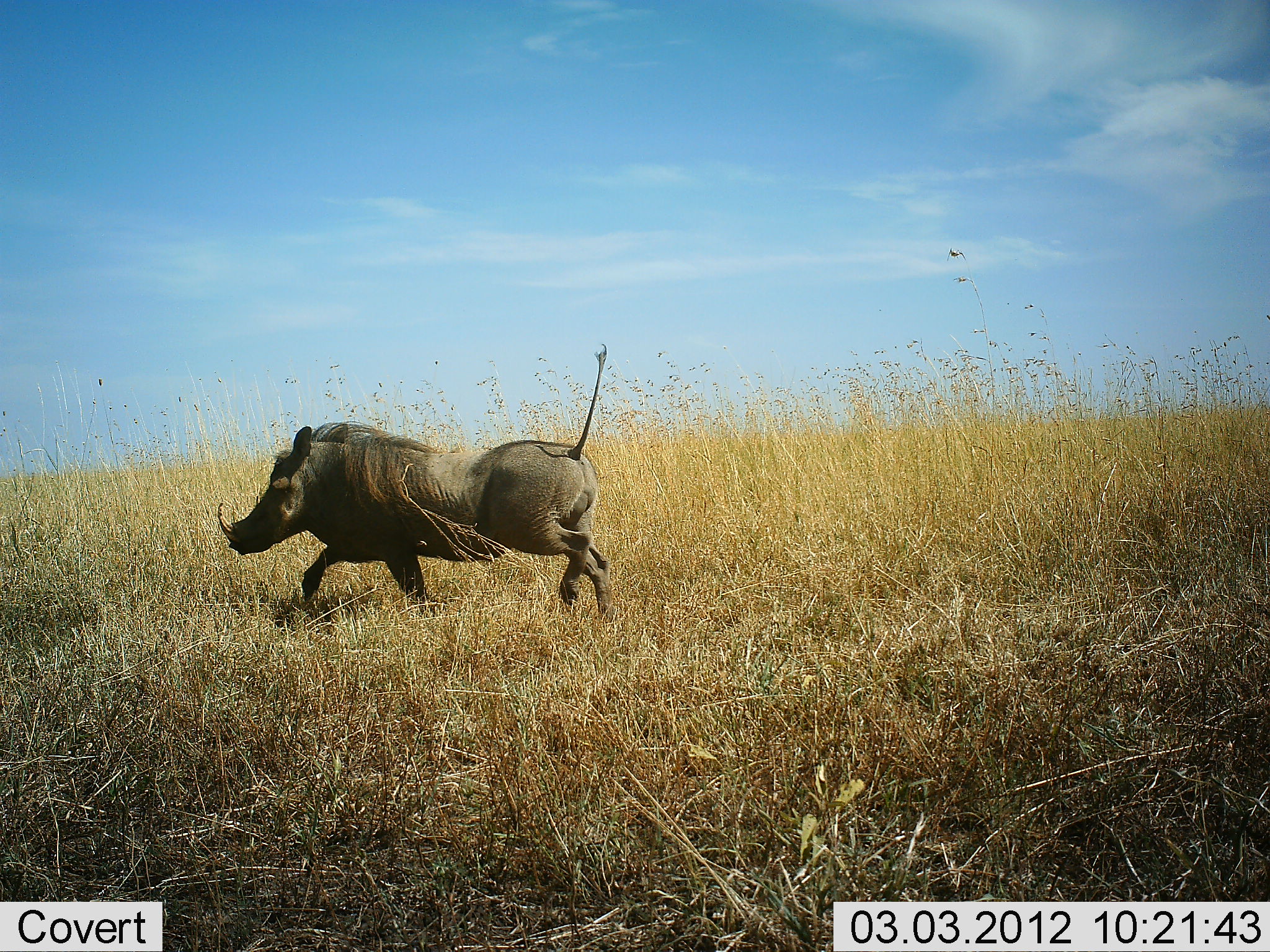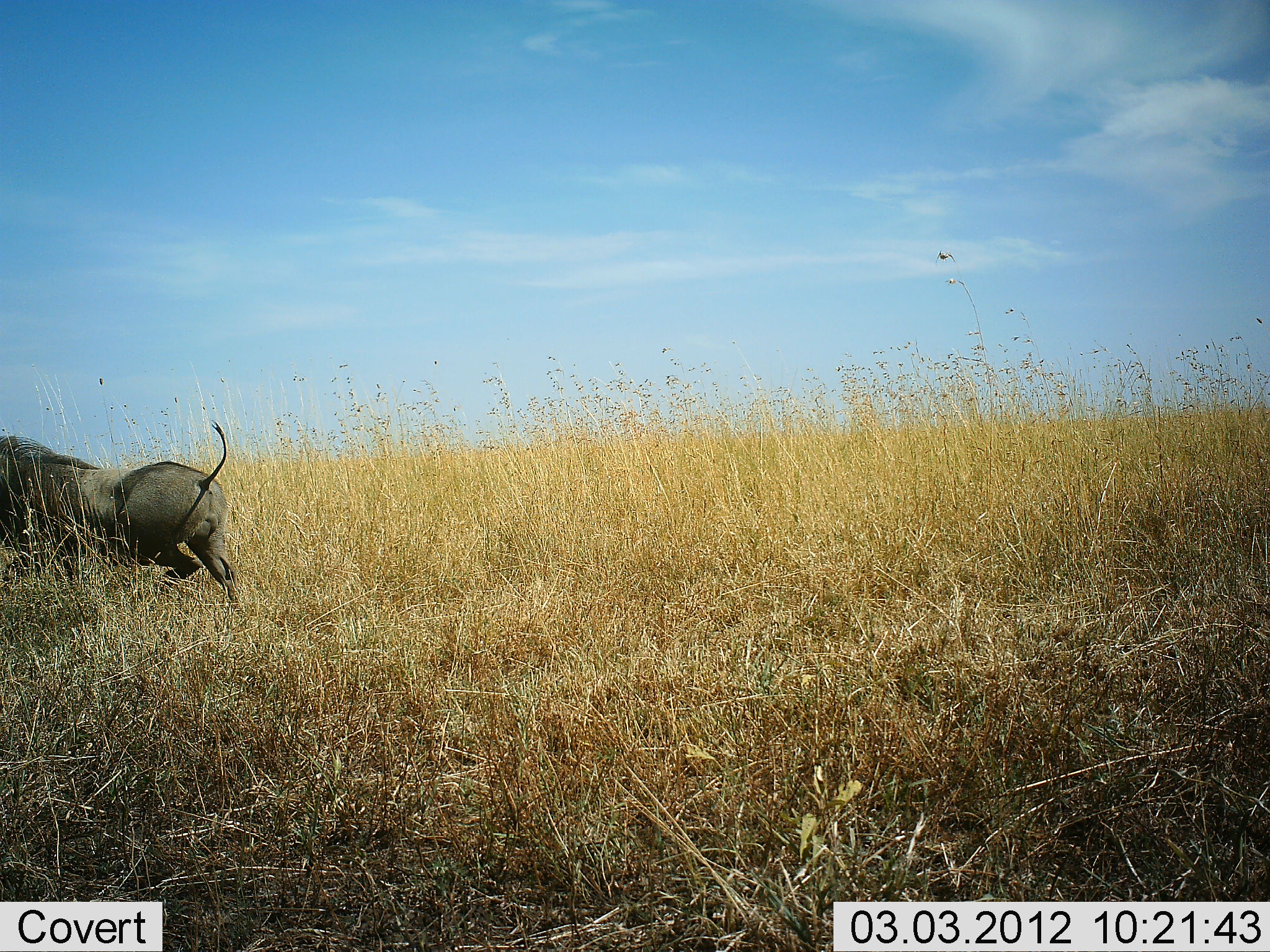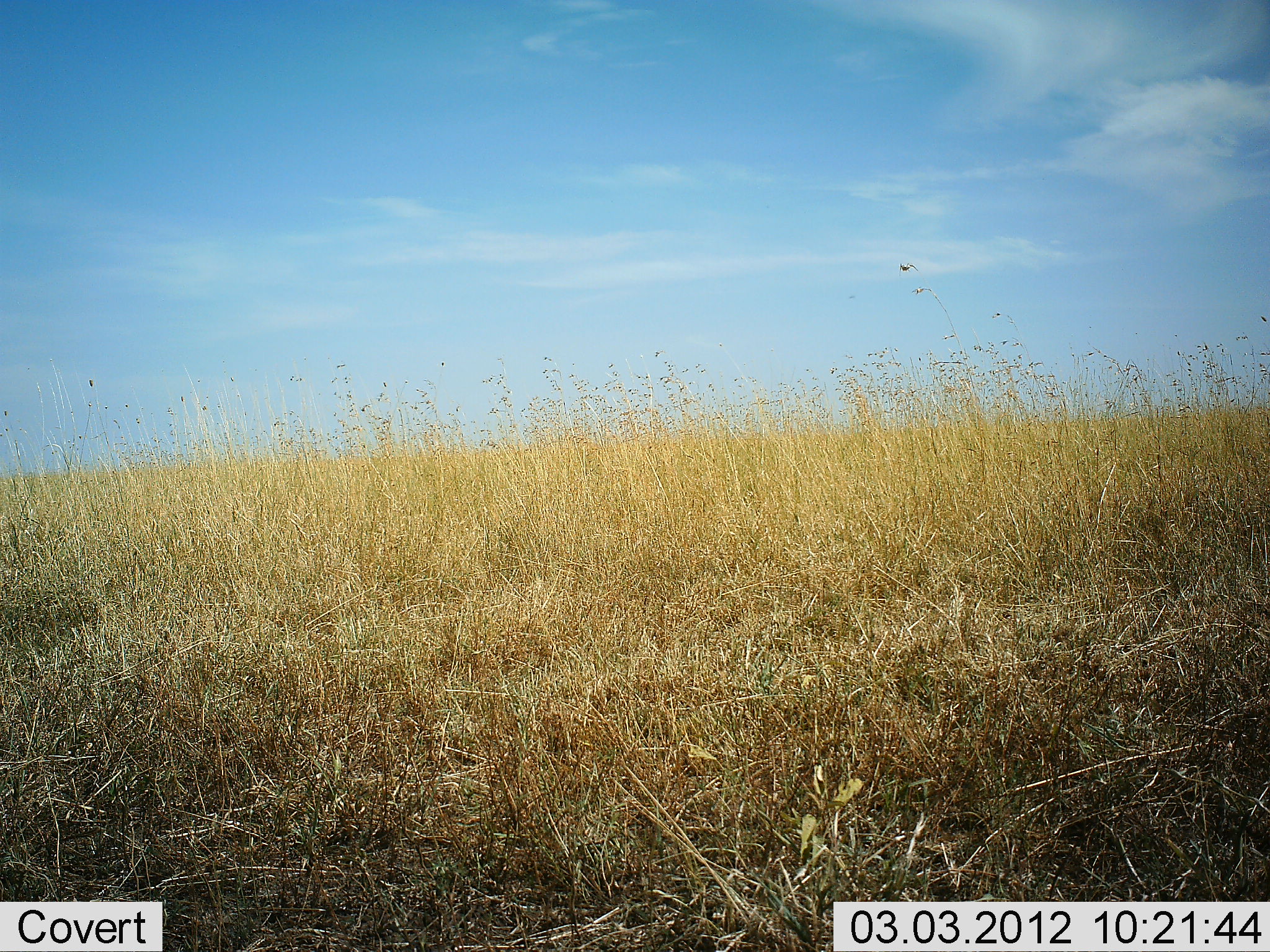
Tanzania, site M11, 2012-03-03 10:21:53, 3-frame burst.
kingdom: Animalia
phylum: Chordata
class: Mammalia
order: Artiodactyla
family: Suidae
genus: Phacochoerus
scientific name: Phacochoerus africanus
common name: warthog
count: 1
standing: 8%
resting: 0%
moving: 100%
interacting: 0%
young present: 0%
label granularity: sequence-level